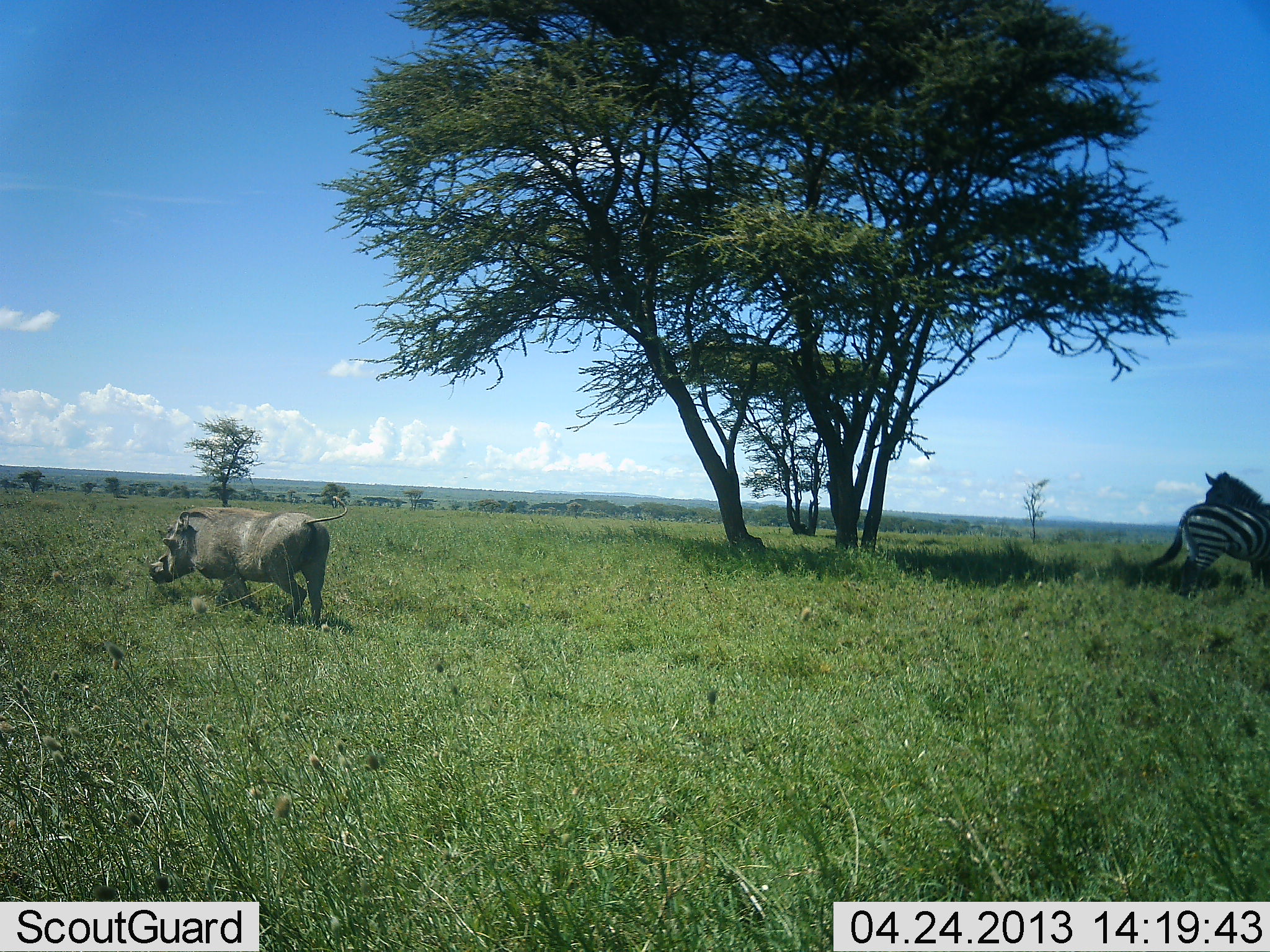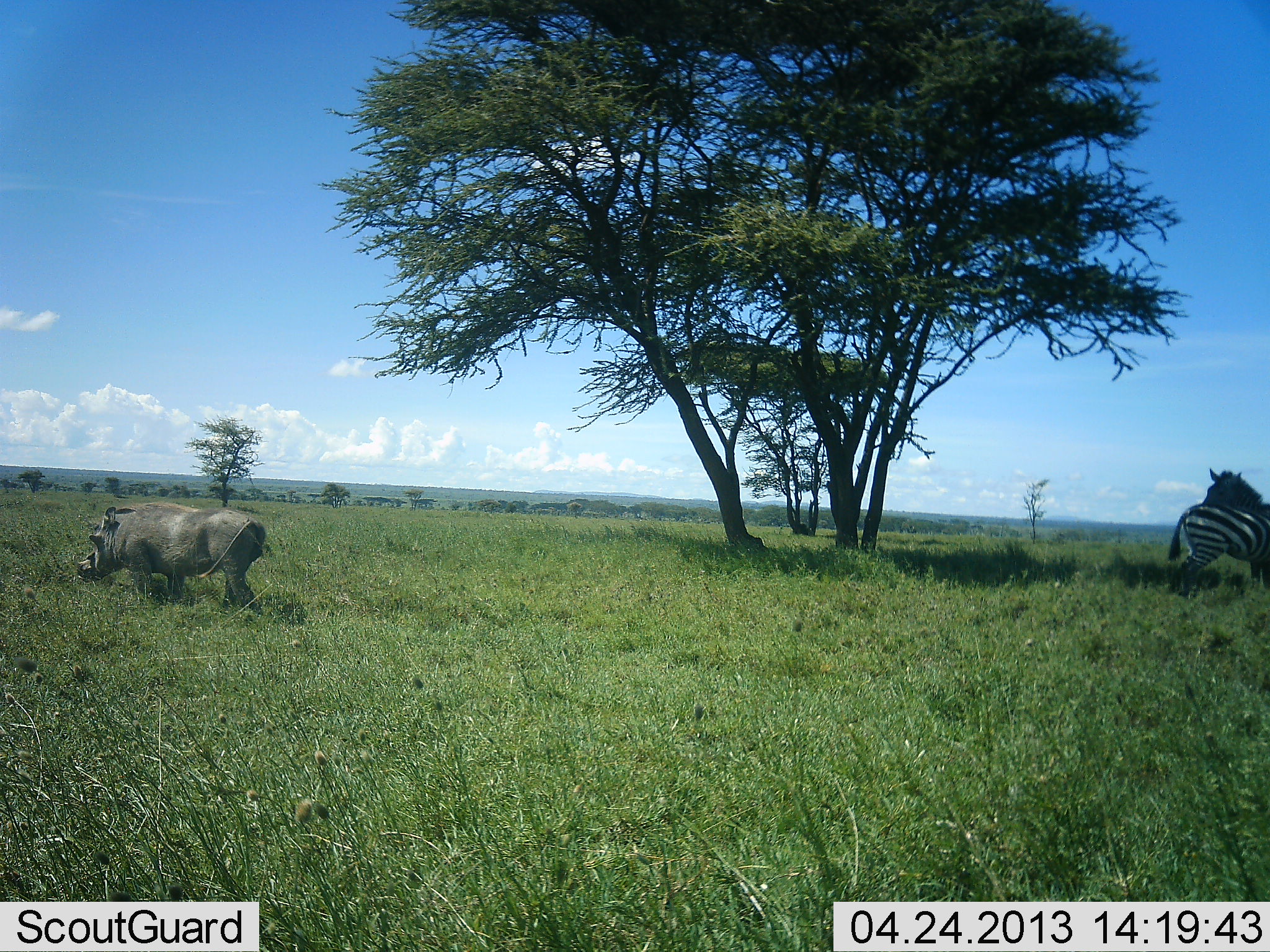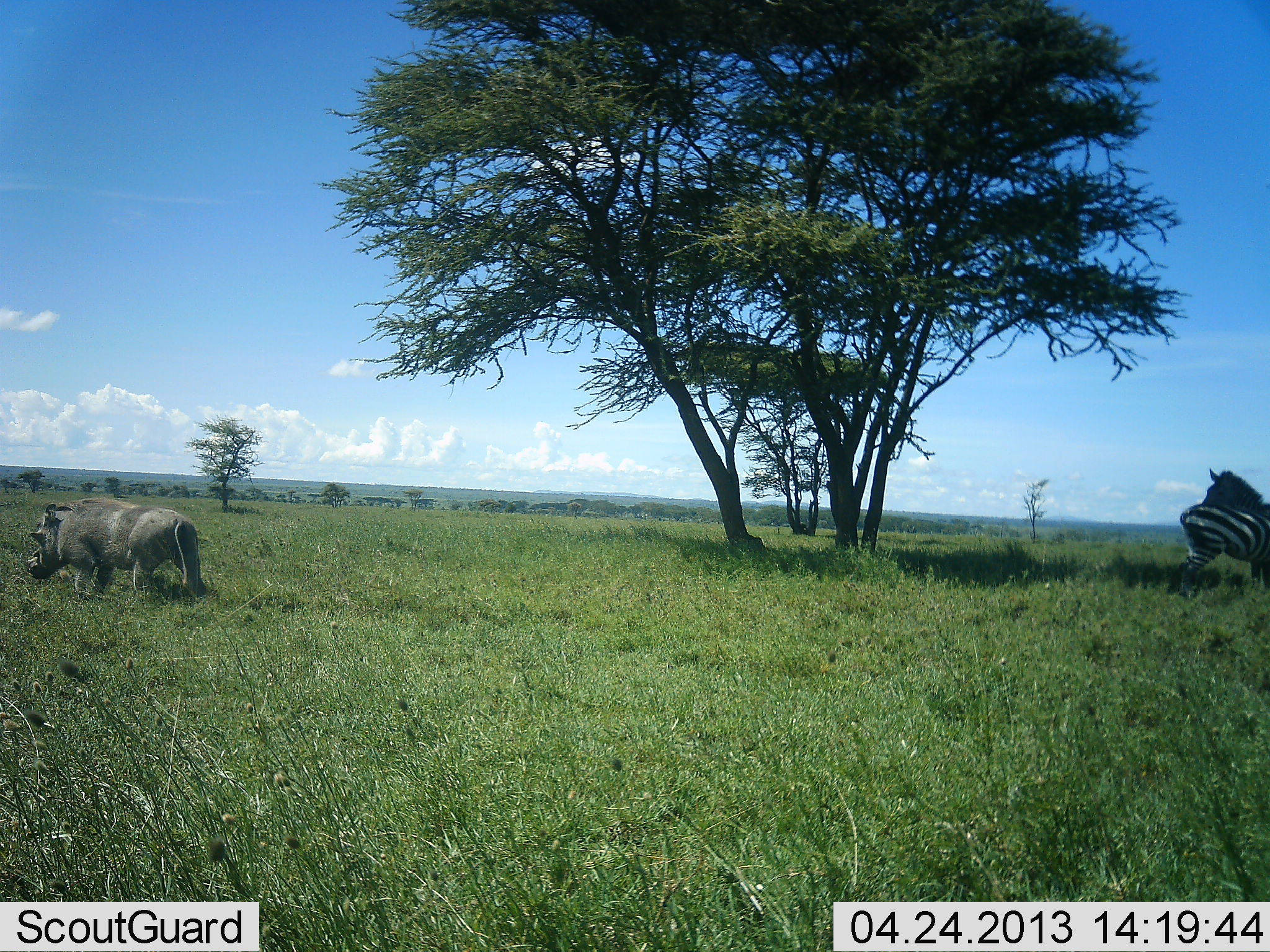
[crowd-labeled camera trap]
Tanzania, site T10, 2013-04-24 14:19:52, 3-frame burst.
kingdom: Animalia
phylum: Chordata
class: Mammalia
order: Artiodactyla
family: Suidae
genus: Phacochoerus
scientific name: Phacochoerus africanus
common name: warthog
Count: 1.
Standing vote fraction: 10%.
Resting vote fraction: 0%.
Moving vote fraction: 90%.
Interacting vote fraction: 0%.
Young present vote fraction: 0%.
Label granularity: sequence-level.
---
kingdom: Animalia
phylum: Chordata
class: Mammalia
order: Perissodactyla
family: Equidae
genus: Equus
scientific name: Equus quagga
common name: plains zebra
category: zebra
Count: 2.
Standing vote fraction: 100%.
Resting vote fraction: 9%.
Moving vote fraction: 0%.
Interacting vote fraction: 9%.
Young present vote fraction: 0%.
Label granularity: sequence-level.